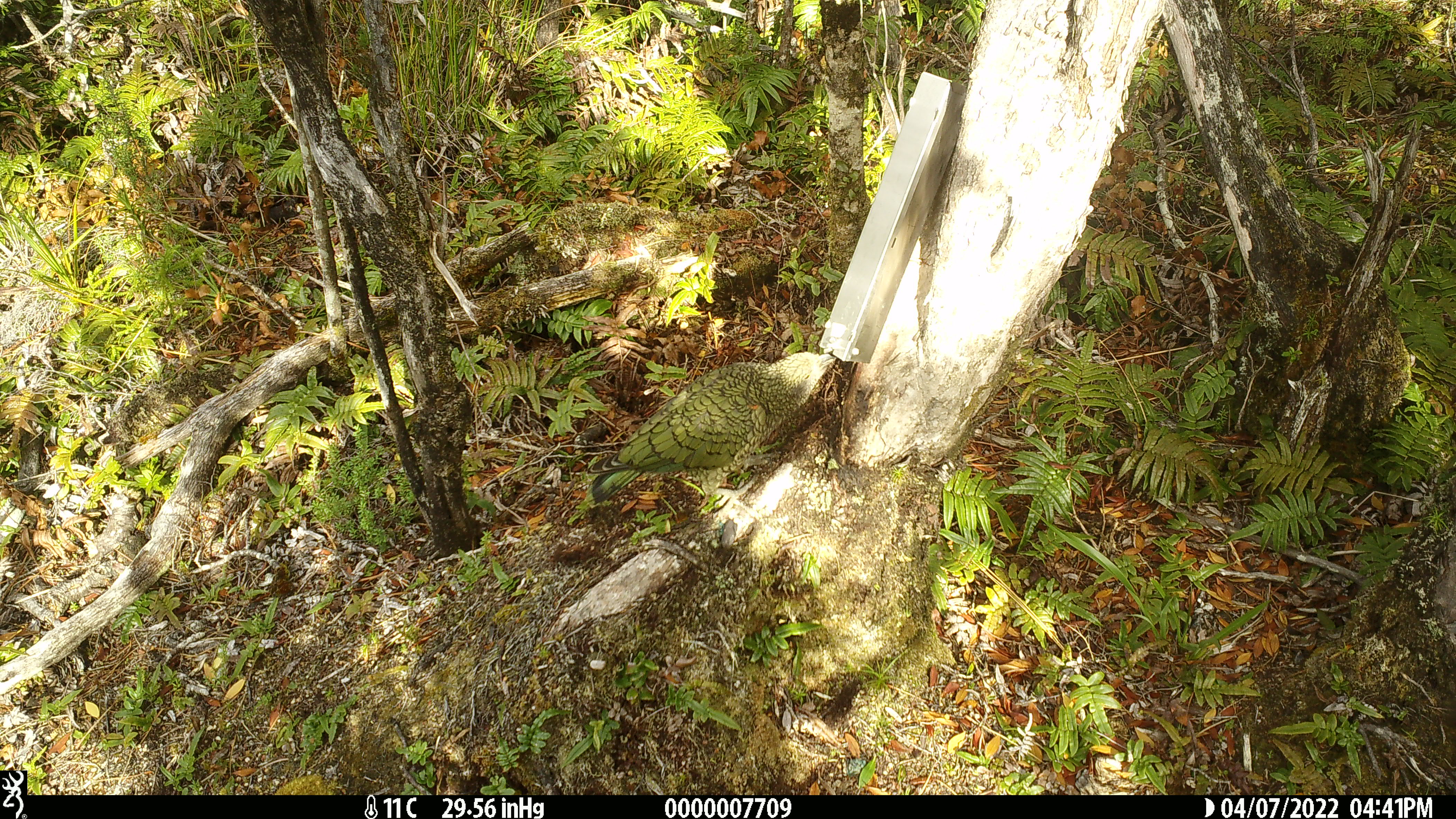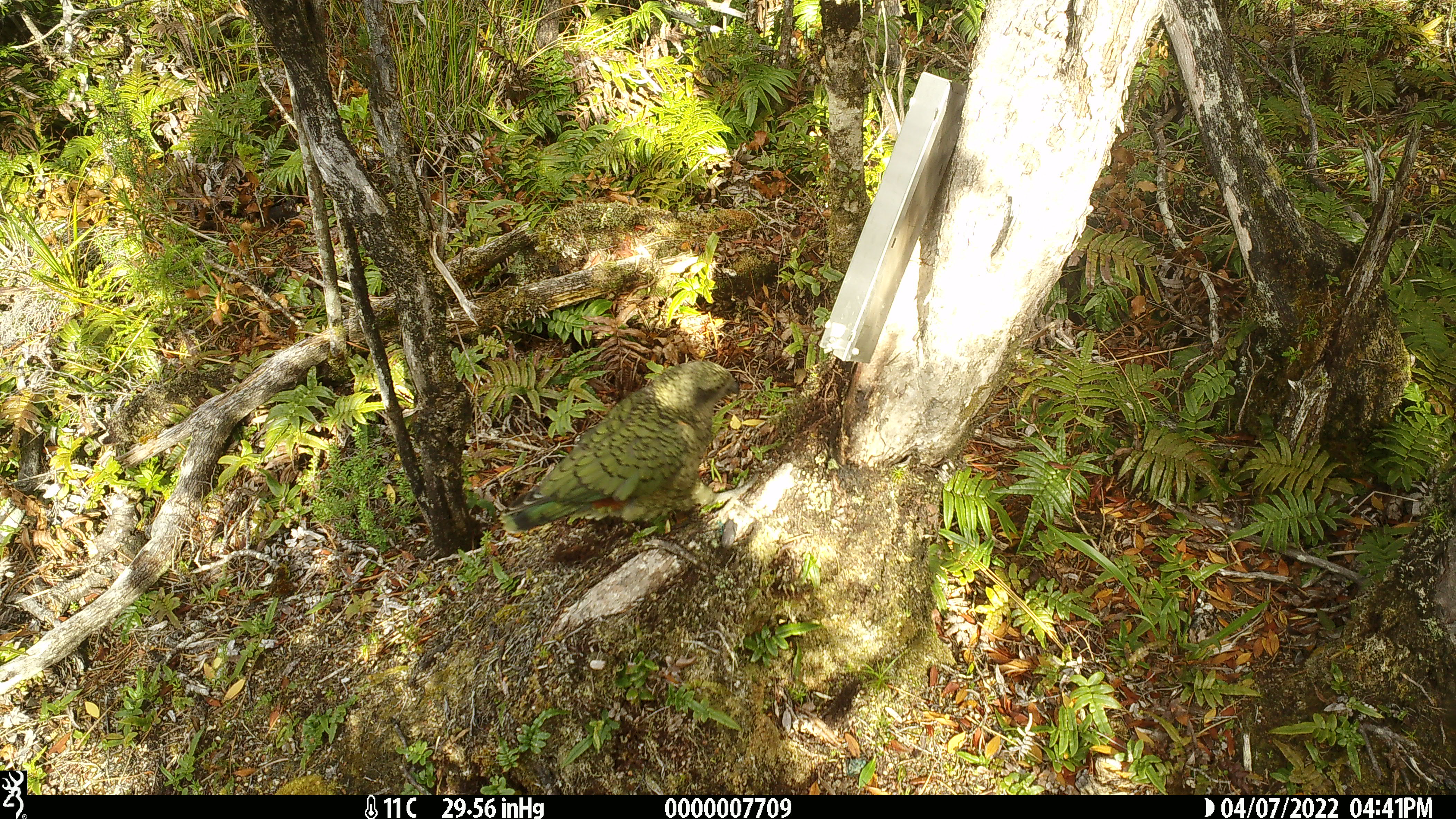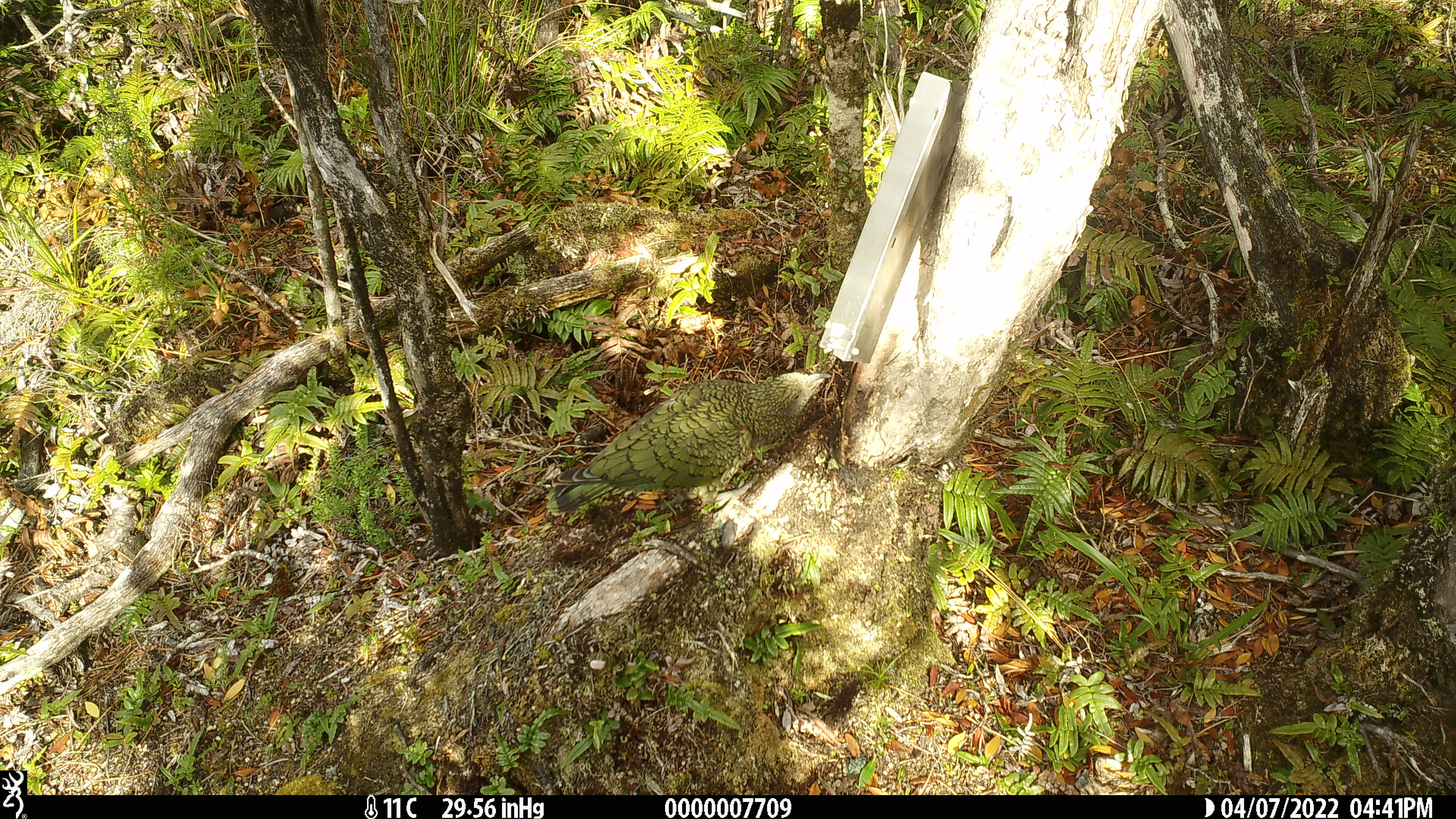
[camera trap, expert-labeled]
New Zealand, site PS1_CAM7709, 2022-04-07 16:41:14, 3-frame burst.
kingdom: Animalia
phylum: Chordata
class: Aves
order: Psittaciformes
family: Strigopidae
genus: Nestor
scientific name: Nestor notabilis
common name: kea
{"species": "kea (Nestor notabilis)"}